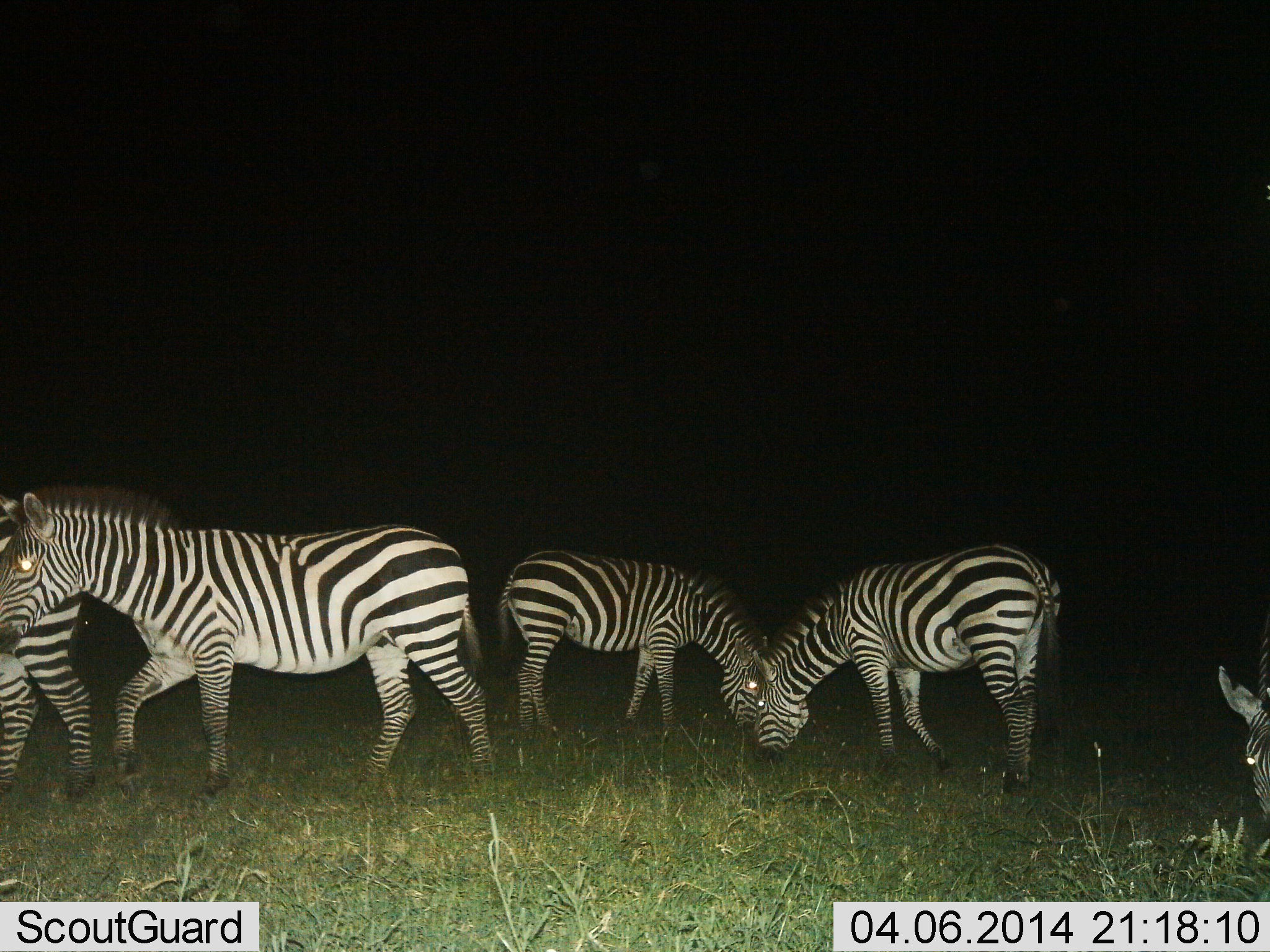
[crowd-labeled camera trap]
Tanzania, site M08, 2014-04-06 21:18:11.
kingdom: Animalia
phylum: Chordata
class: Mammalia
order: Perissodactyla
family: Equidae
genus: Equus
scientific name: Equus quagga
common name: plains zebra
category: zebra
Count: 5.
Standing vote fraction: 40%.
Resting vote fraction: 0%.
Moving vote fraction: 90%.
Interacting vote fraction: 0%.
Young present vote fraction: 10%.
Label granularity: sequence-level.